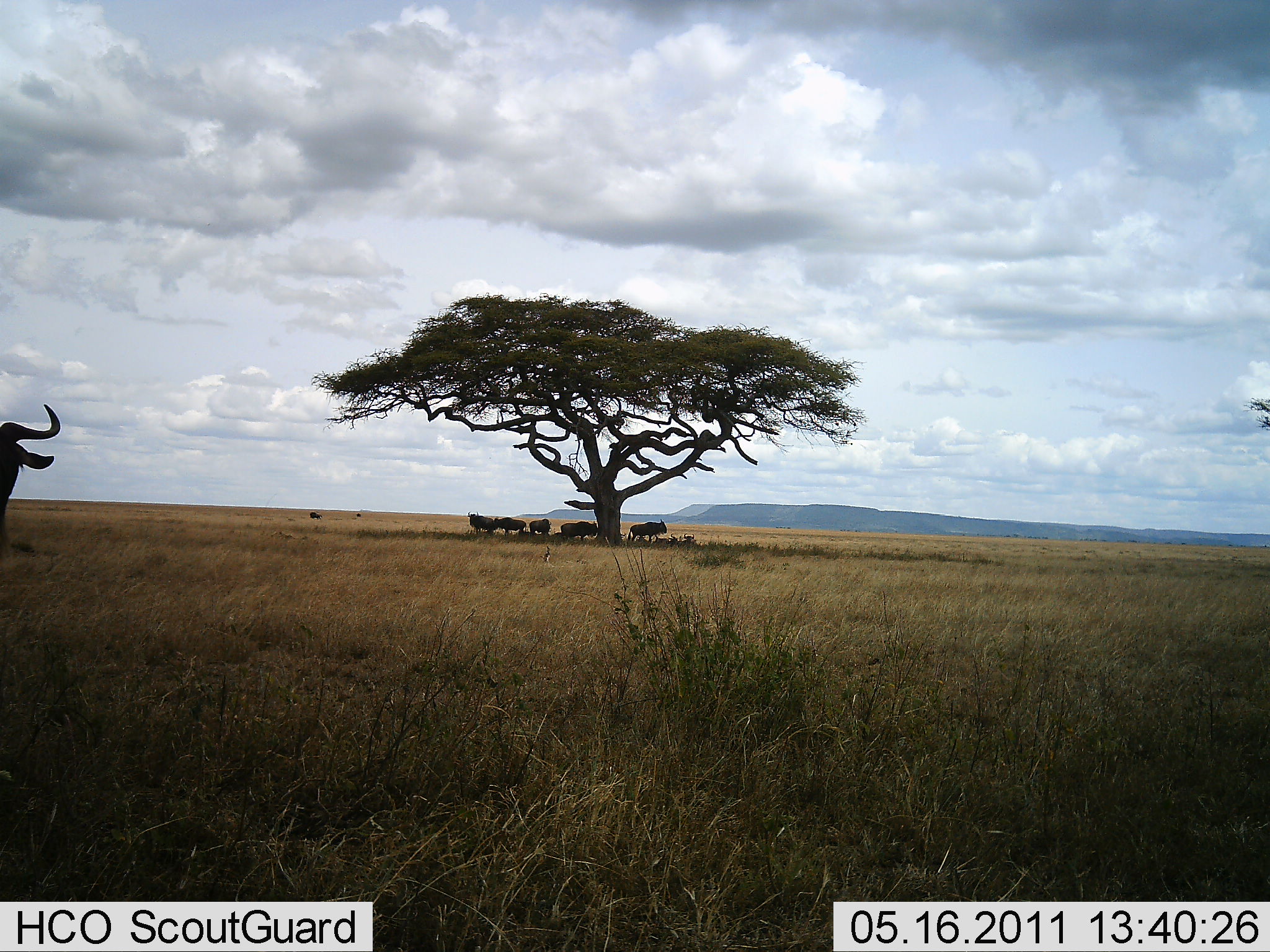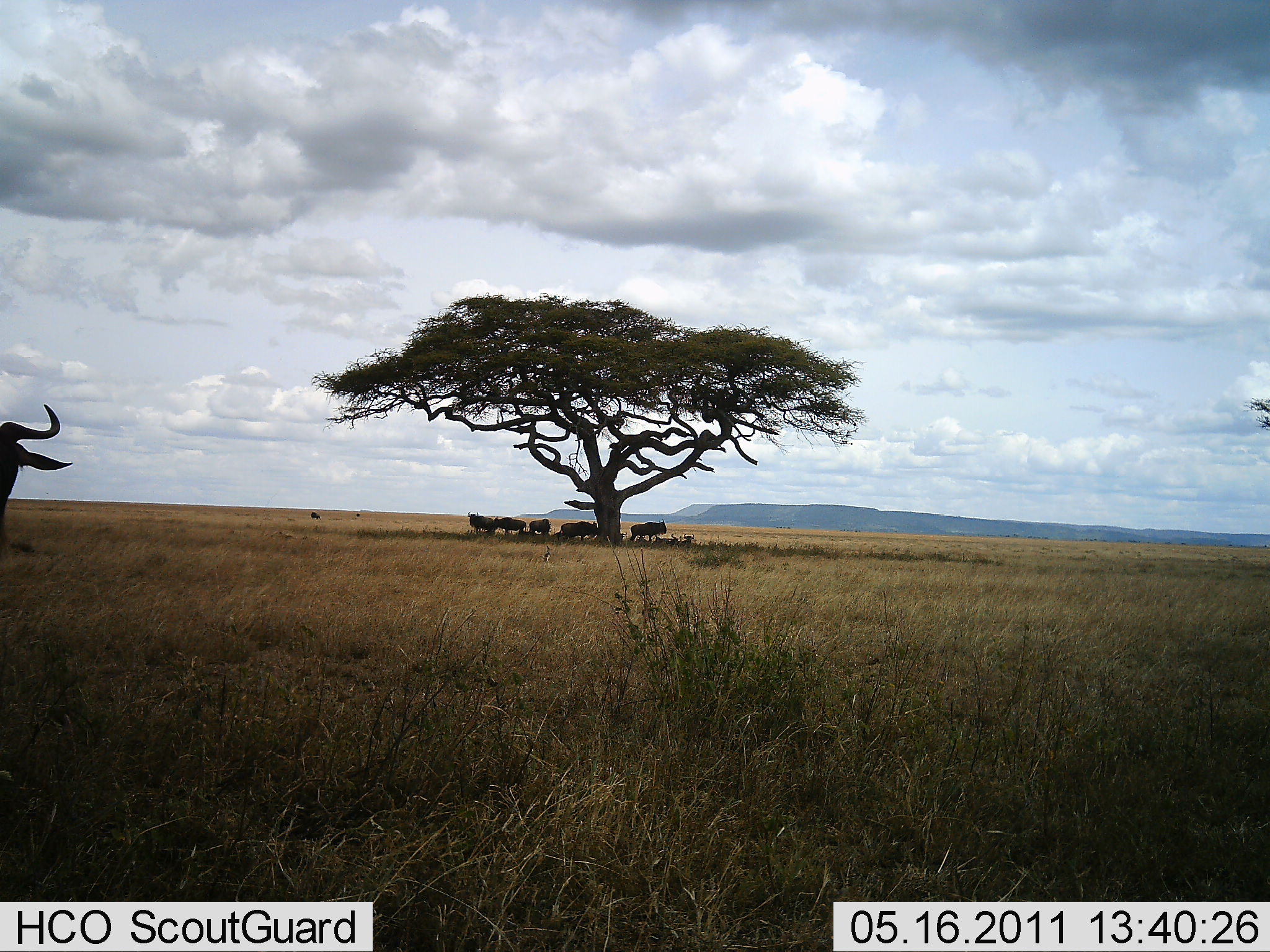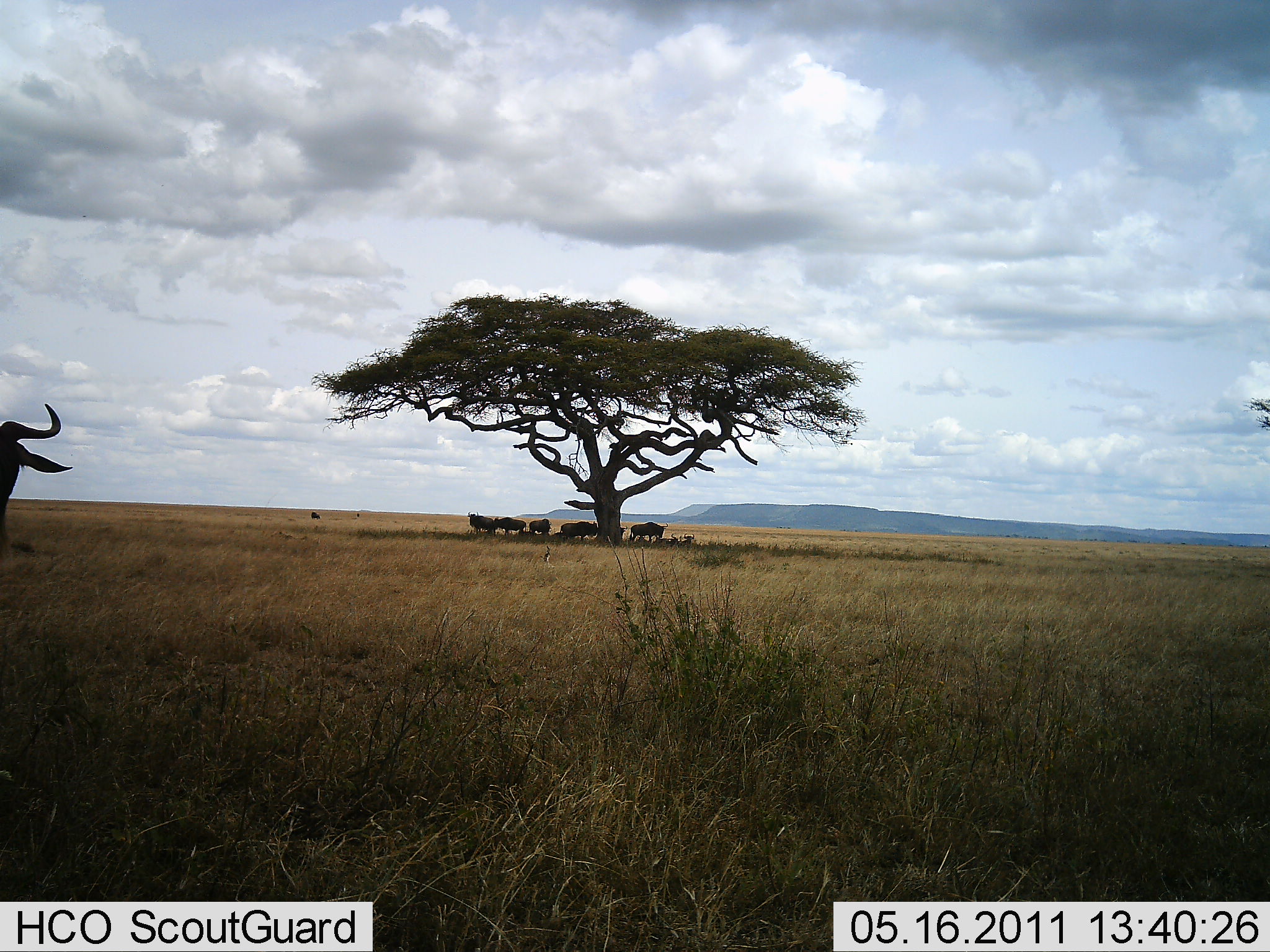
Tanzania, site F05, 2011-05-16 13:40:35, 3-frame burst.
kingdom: Animalia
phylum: Chordata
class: Mammalia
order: Artiodactyla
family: Bovidae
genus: Connochaetes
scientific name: Connochaetes taurinus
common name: blue wildebeest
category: wildebeest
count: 8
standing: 90%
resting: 30%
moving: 0%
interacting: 0%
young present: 0%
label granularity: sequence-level